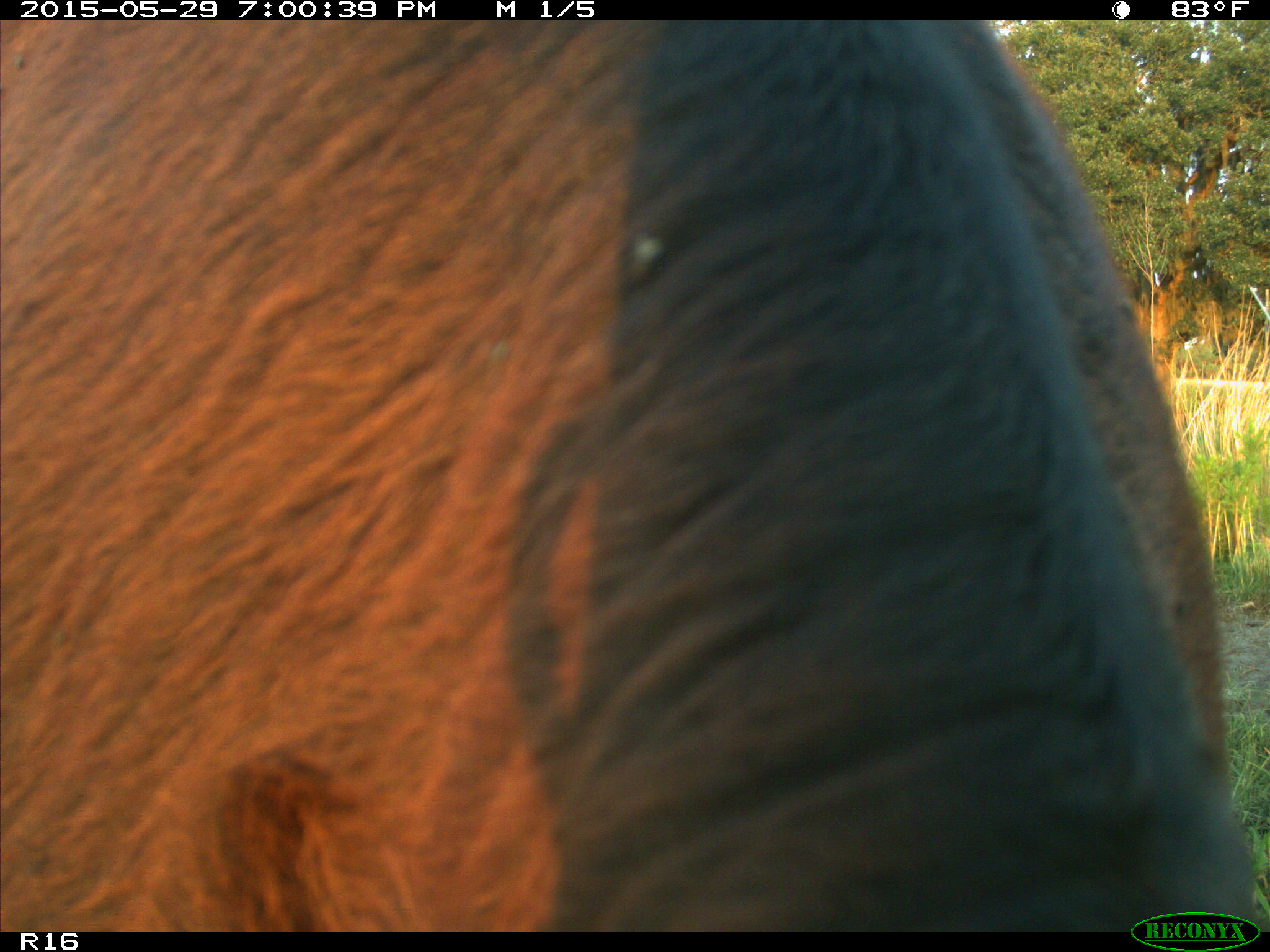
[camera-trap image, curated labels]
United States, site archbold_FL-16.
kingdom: Animalia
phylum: Chordata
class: Mammalia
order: Artiodactyla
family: Bovidae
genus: Bos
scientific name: Bos taurus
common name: domestic cow